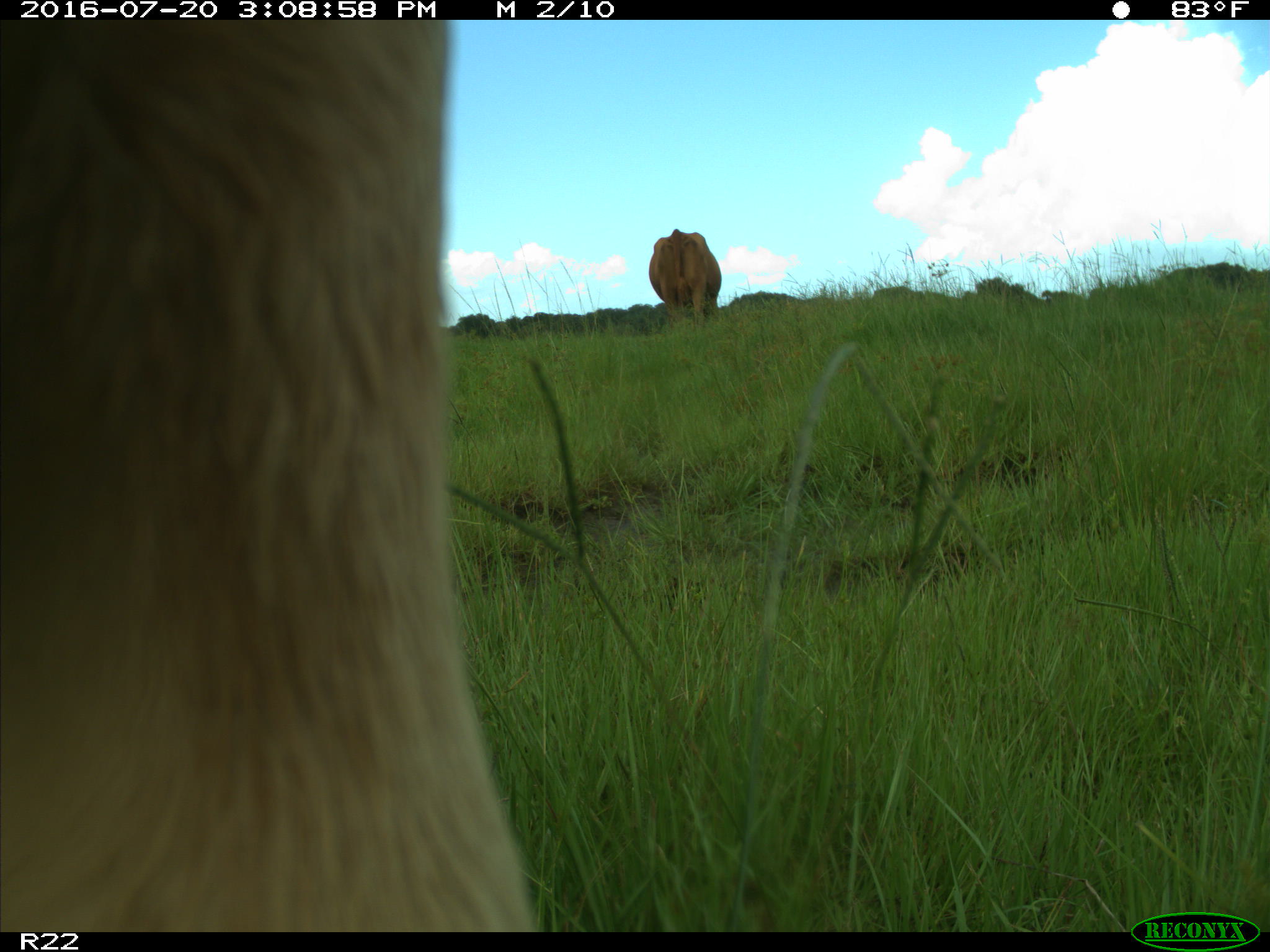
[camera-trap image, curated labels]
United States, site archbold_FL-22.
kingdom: Animalia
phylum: Chordata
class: Mammalia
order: Artiodactyla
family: Bovidae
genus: Bos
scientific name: Bos taurus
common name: domestic cow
Bos taurus (domestic cow).